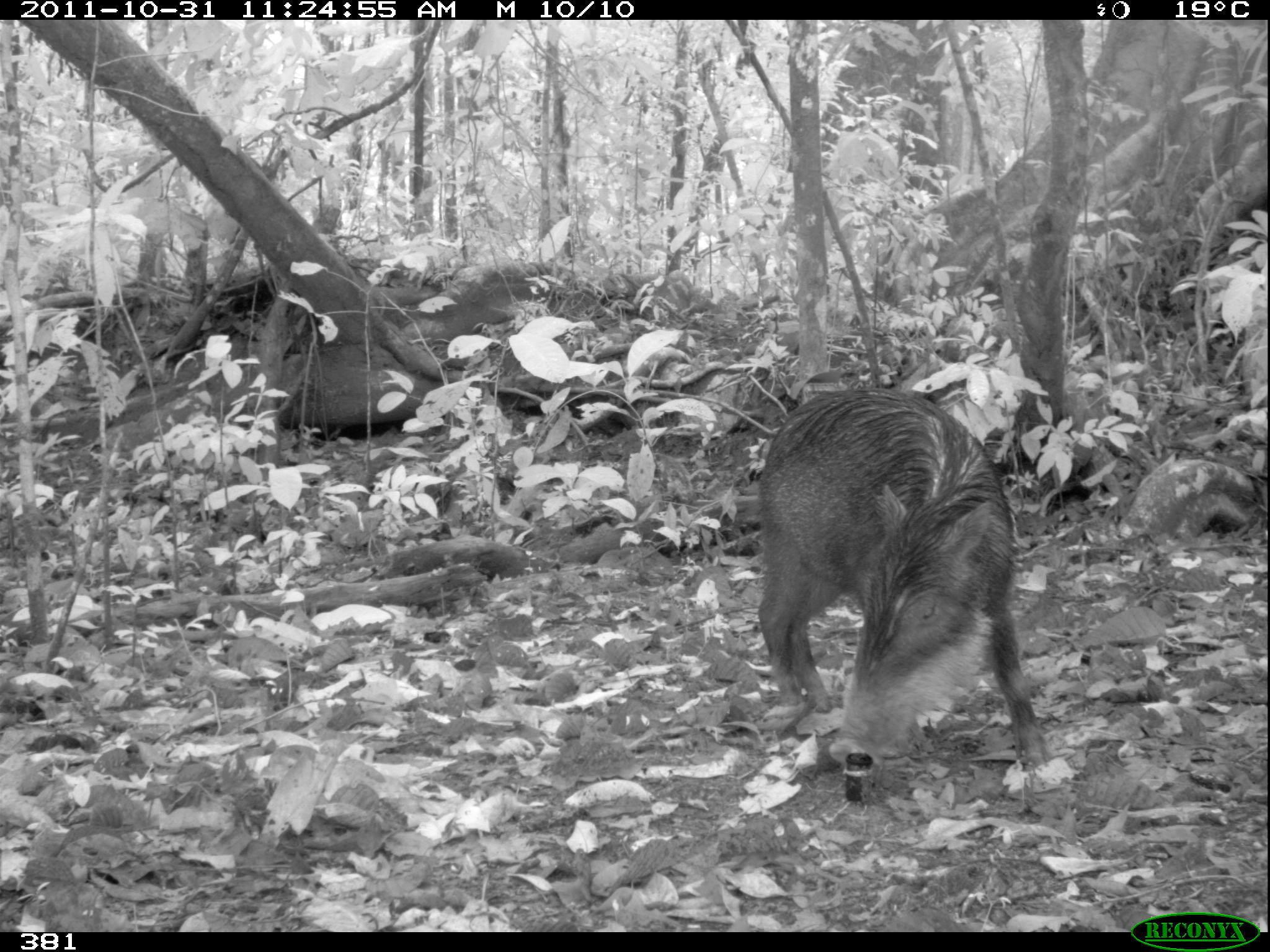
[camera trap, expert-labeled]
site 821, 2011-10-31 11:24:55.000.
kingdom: Animalia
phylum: Chordata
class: Mammalia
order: Artiodactyla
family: Tayassuidae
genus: Tayassu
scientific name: Tayassu pecari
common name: white-lipped peccary